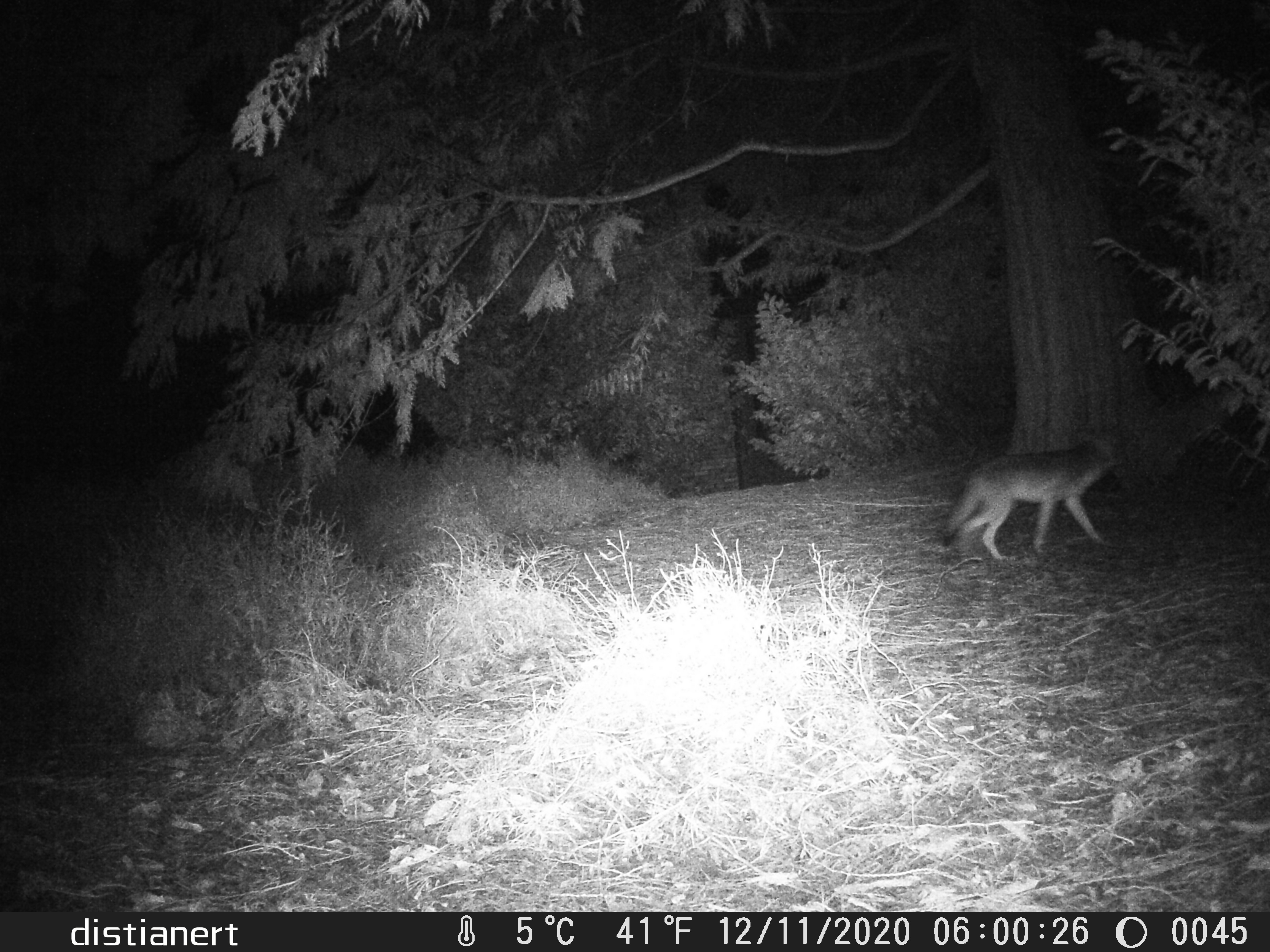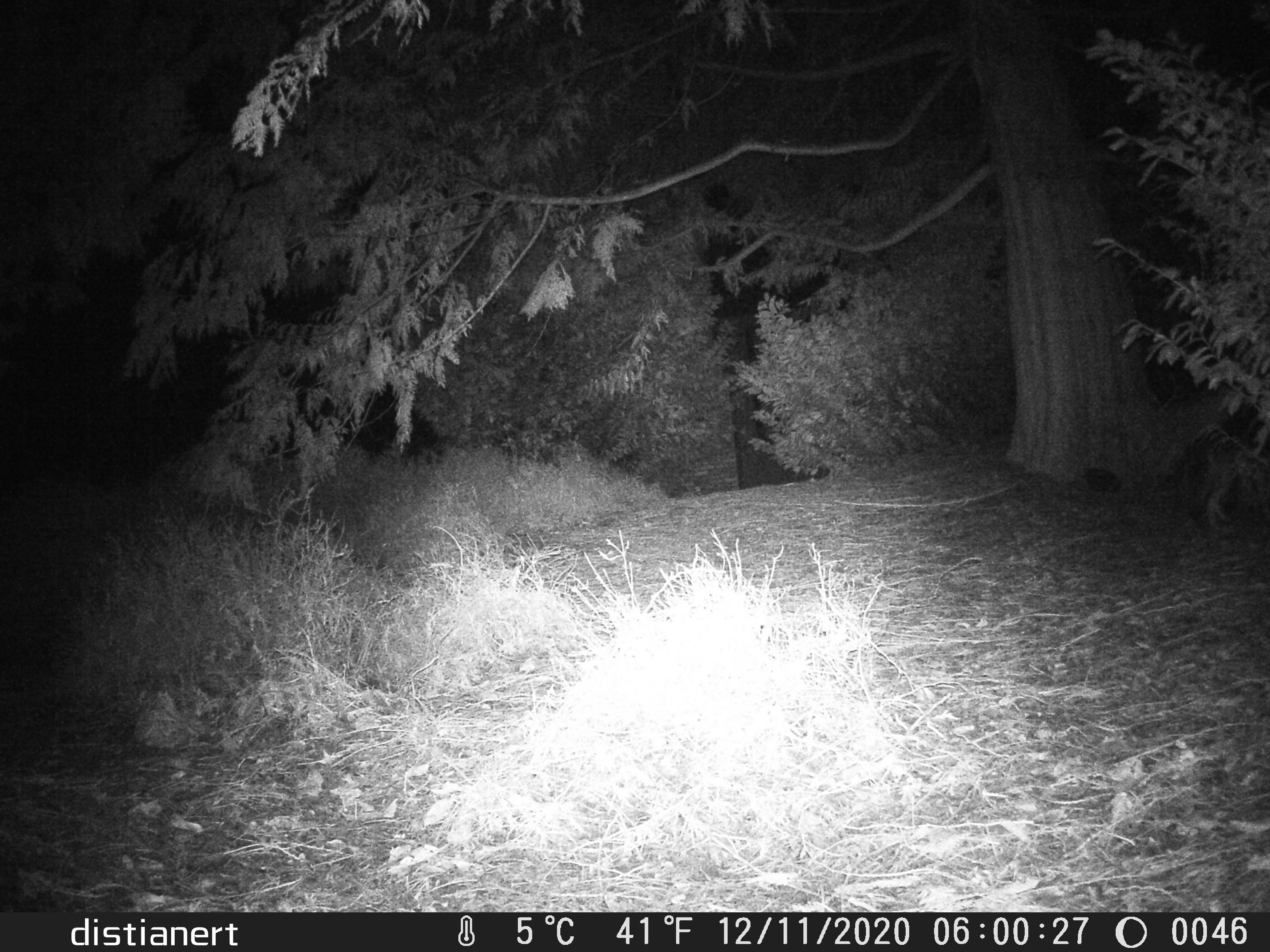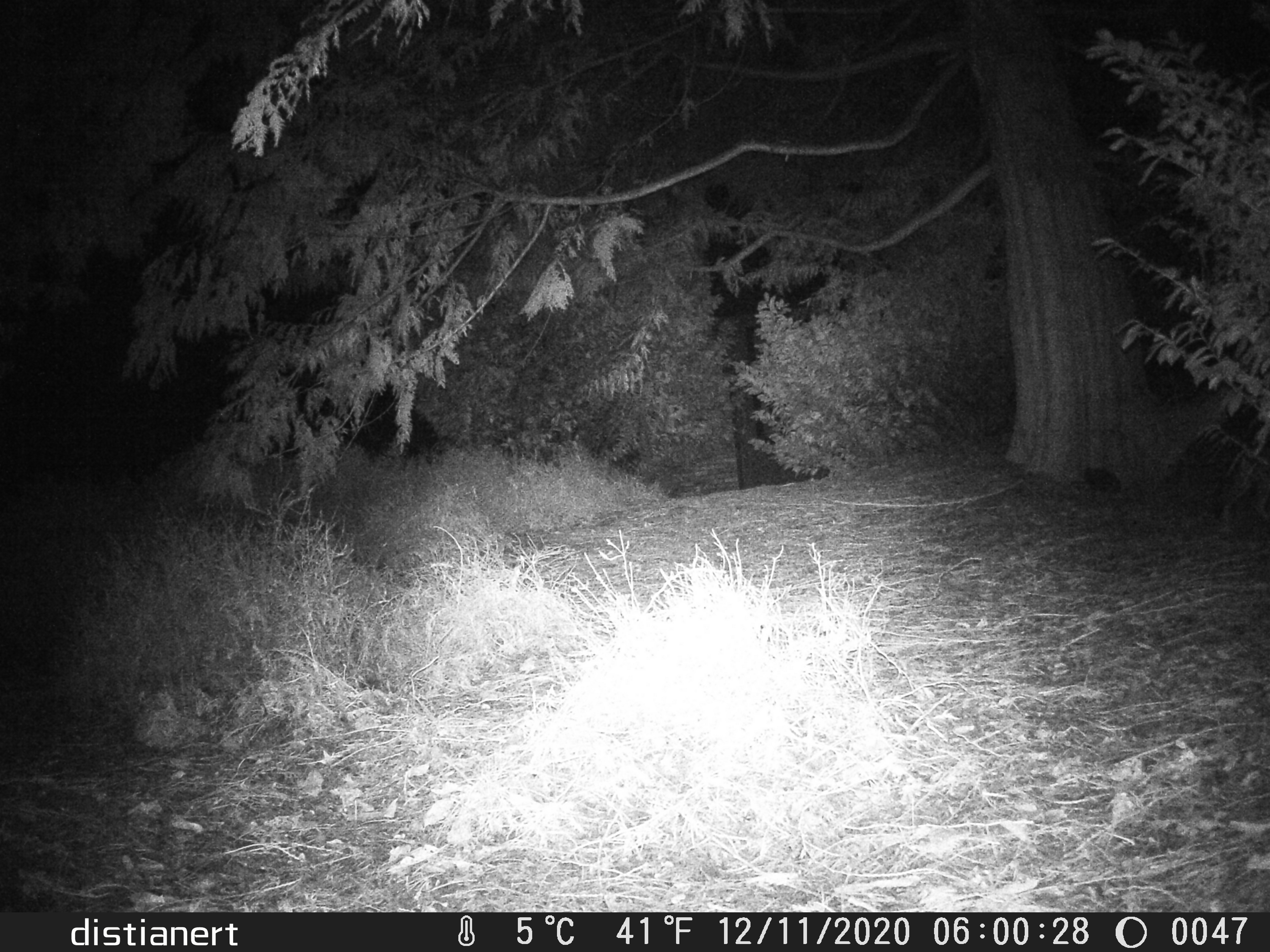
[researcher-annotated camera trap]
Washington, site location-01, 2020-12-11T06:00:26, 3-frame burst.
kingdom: Animalia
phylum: Chordata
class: Mammalia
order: Carnivora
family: Canidae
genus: Canis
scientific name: Canis latrans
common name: coyote